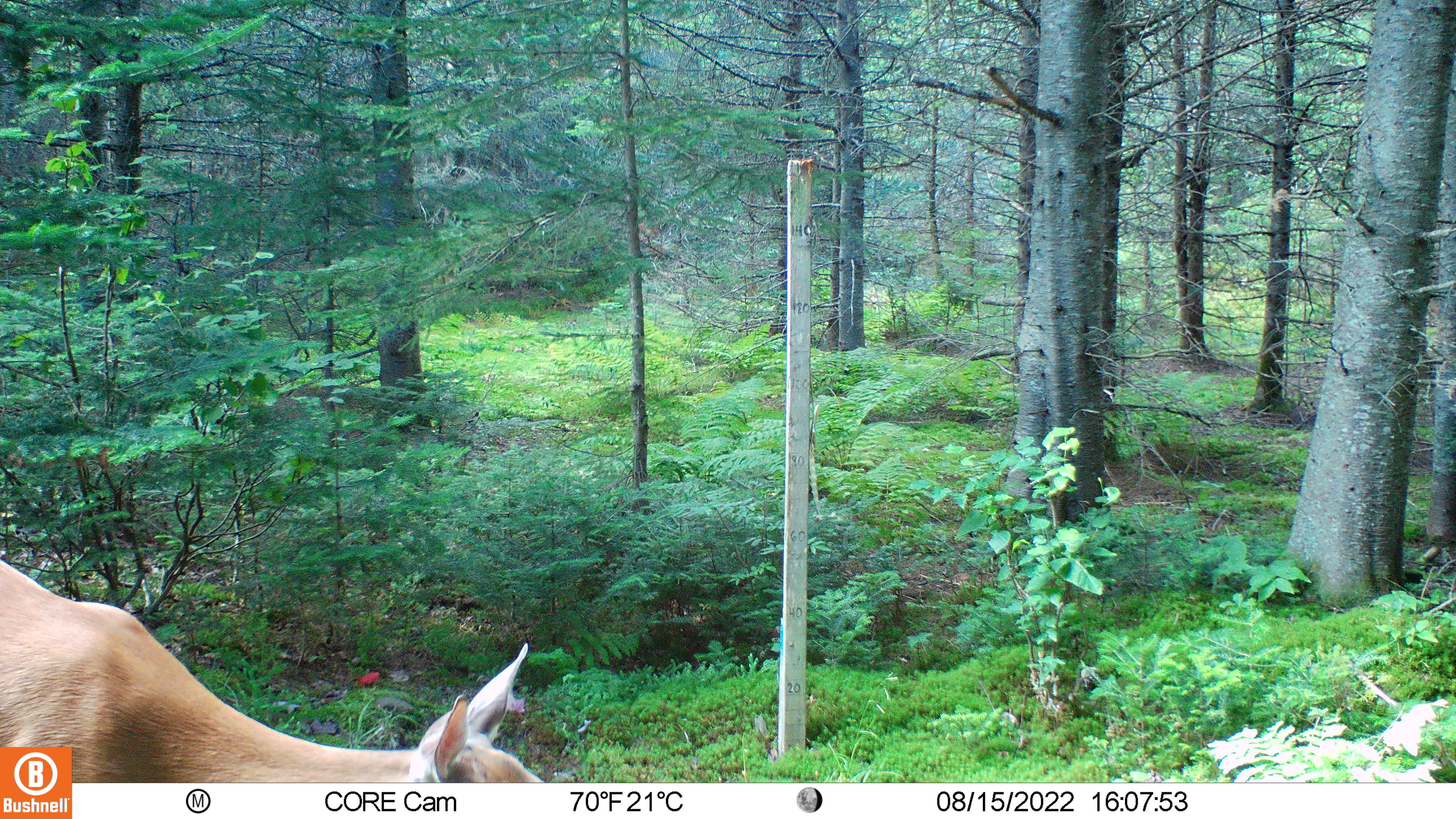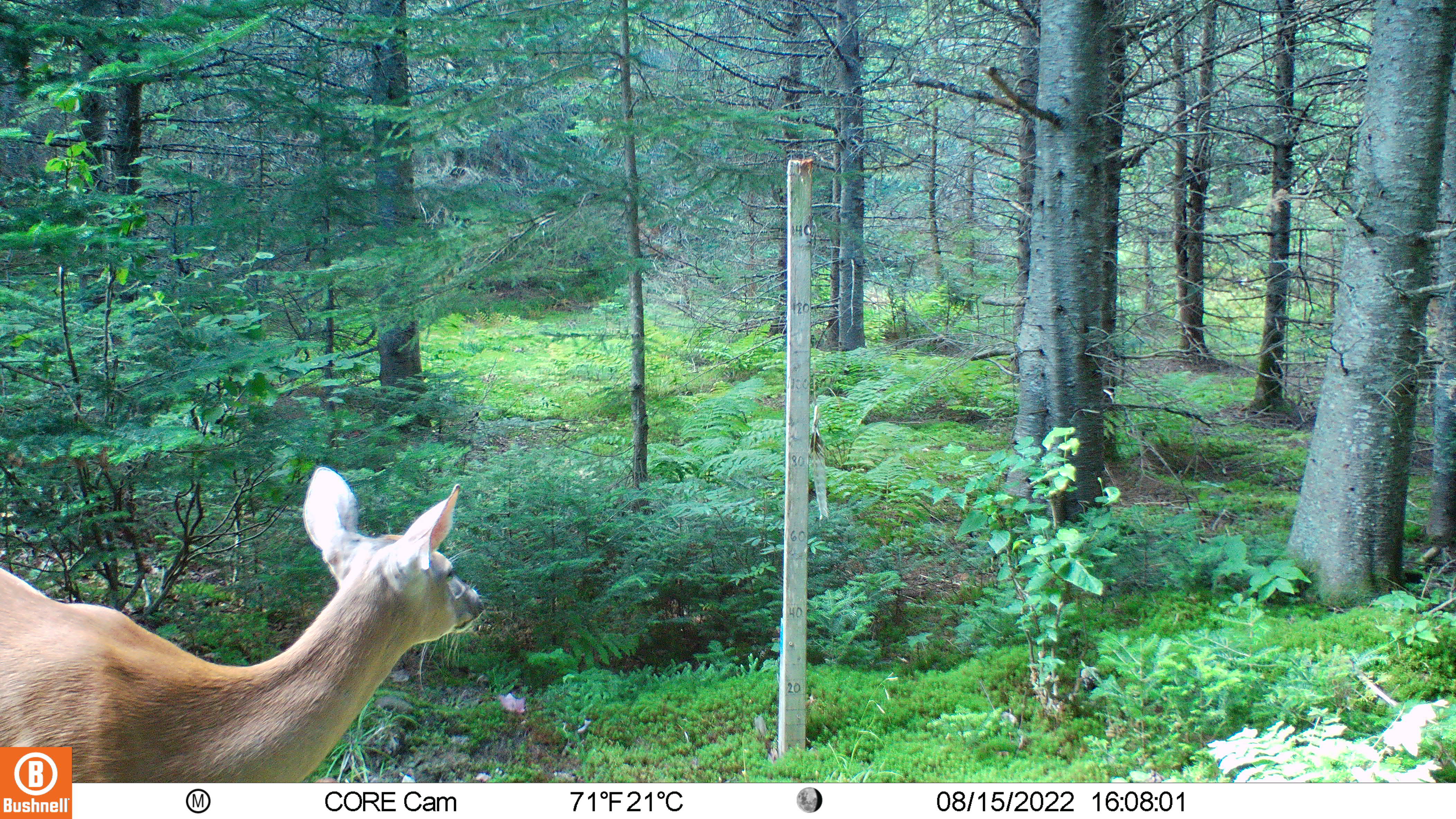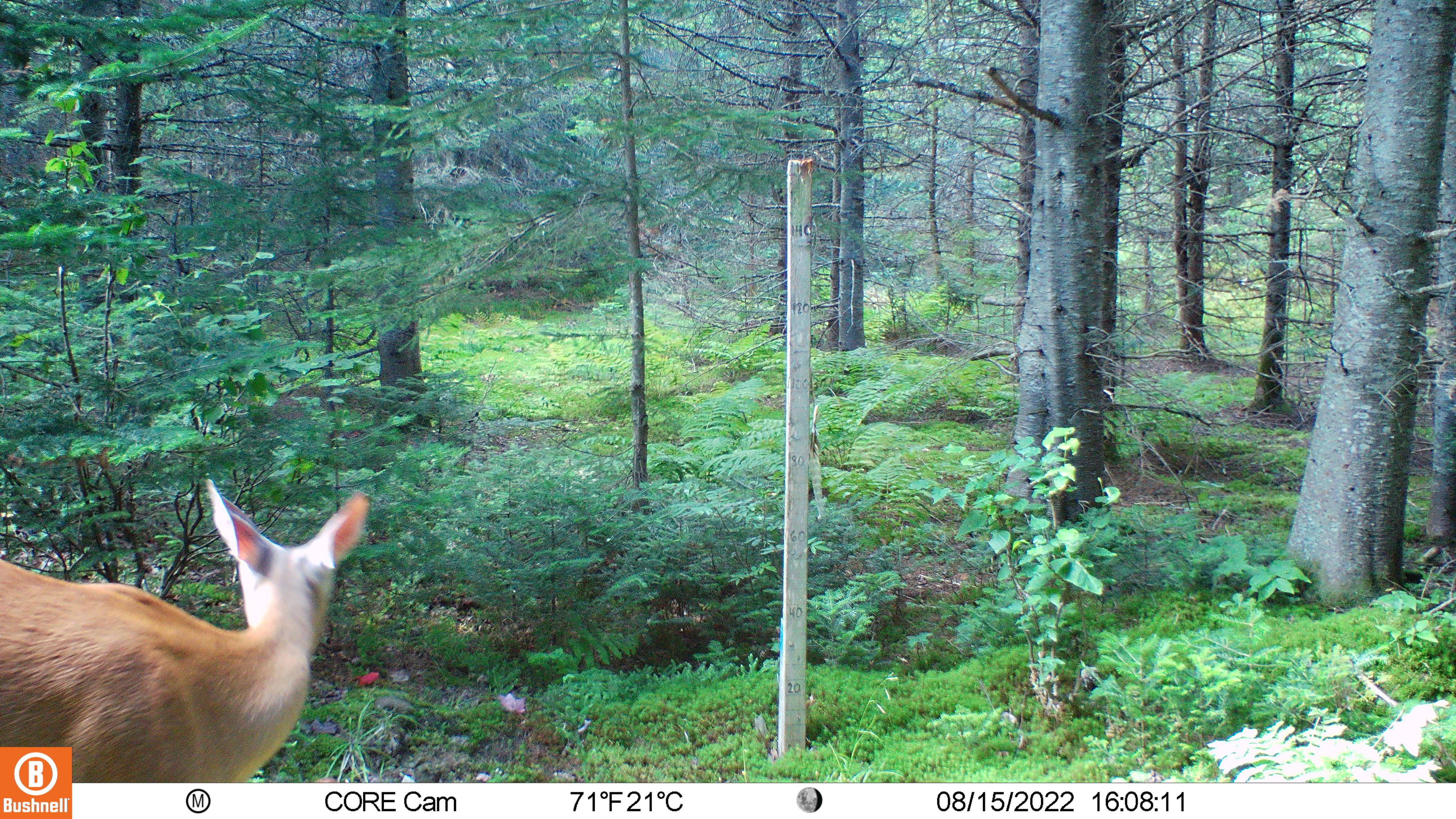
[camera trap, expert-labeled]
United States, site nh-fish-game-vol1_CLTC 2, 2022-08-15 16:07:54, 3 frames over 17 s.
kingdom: Animalia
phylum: Chordata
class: Mammalia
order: Artiodactyla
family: Cervidae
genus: Odocoileus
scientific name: Odocoileus virginianus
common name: white-tailed deer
White-tailed deer (Odocoileus virginianus).